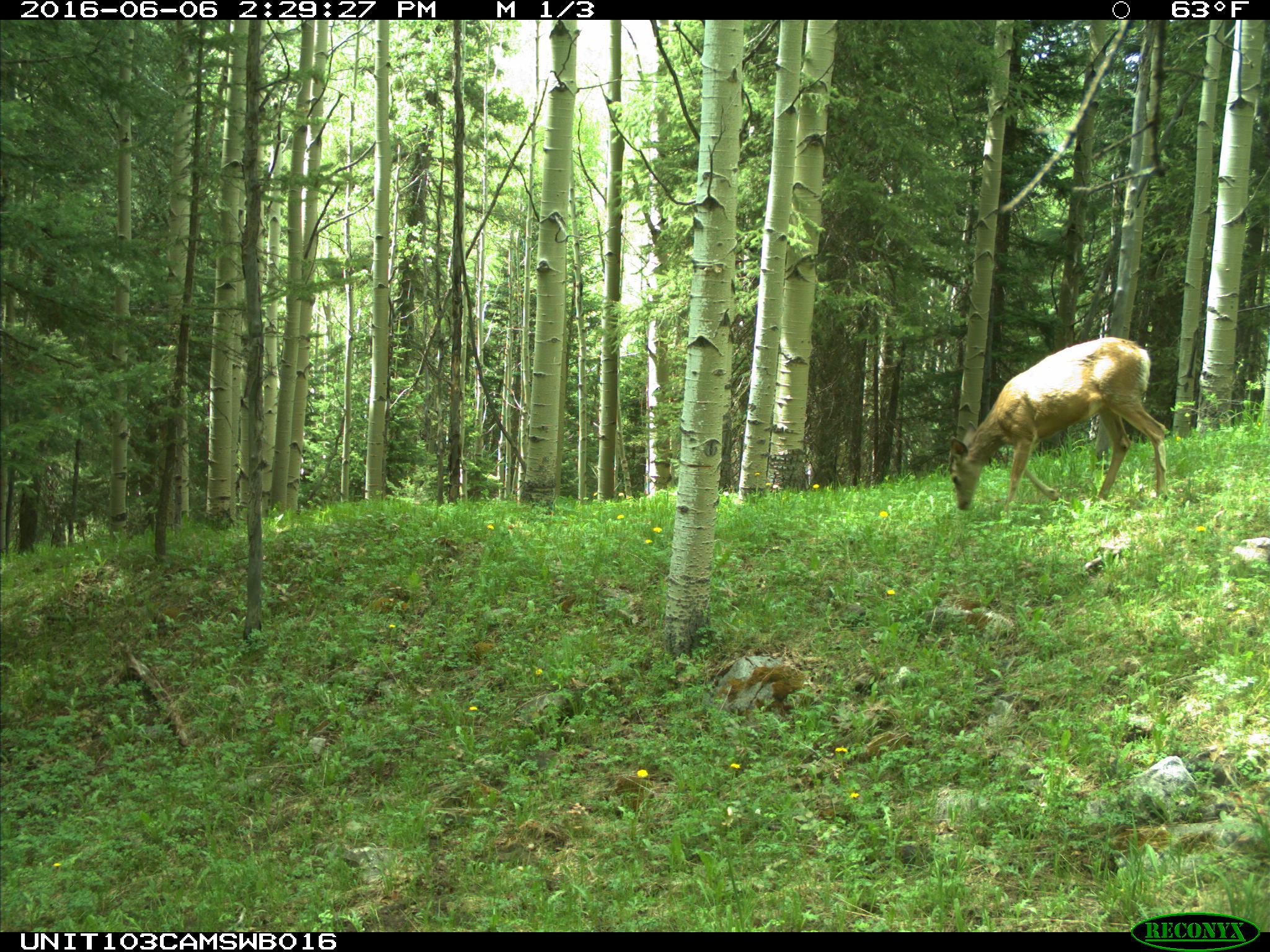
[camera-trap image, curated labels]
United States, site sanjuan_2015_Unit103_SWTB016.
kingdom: Animalia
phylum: Chordata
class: Mammalia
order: Artiodactyla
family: Cervidae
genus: Odocoileus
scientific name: Odocoileus hemionus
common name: mule deer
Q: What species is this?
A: Odocoileus hemionus (mule deer).